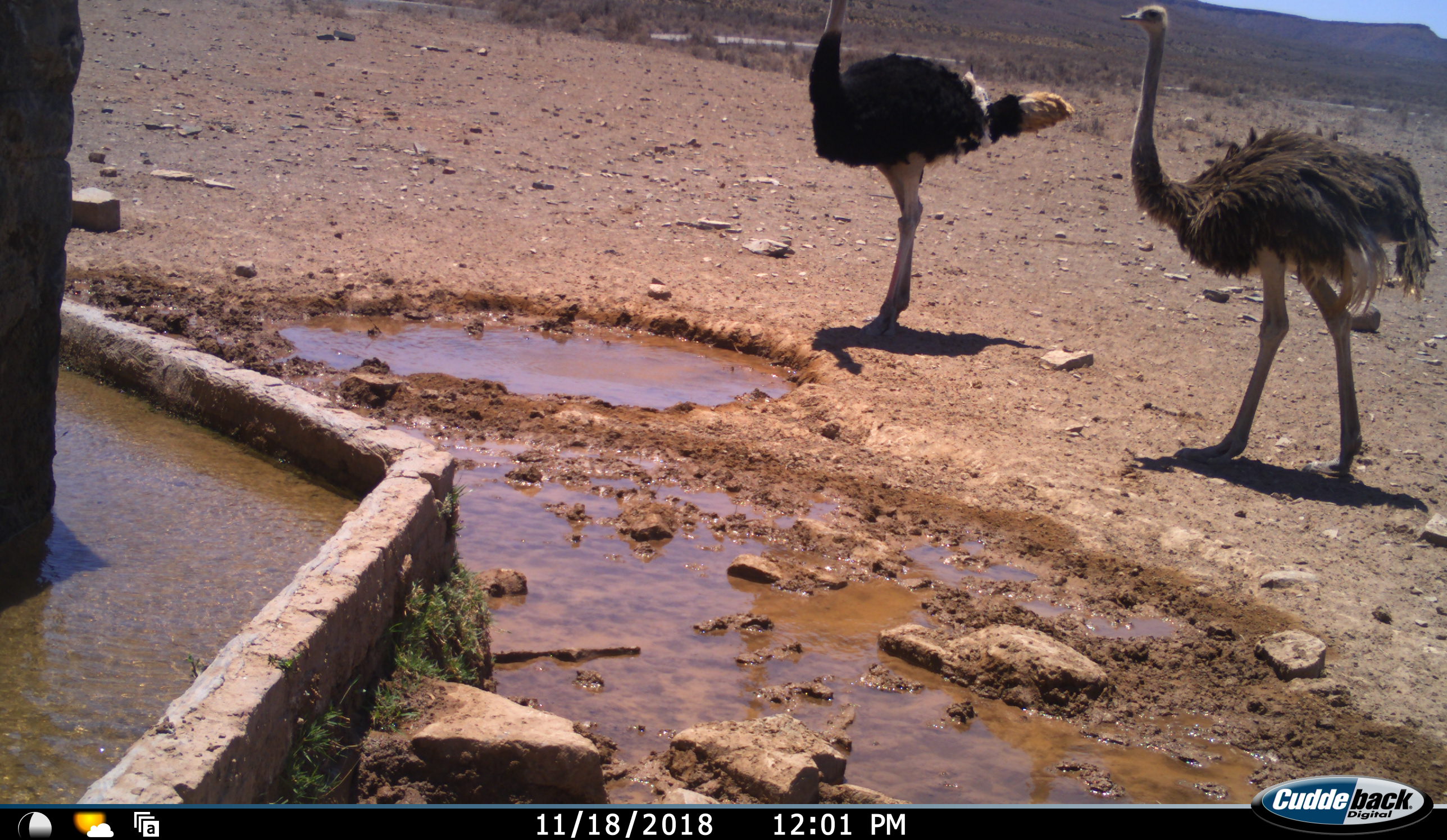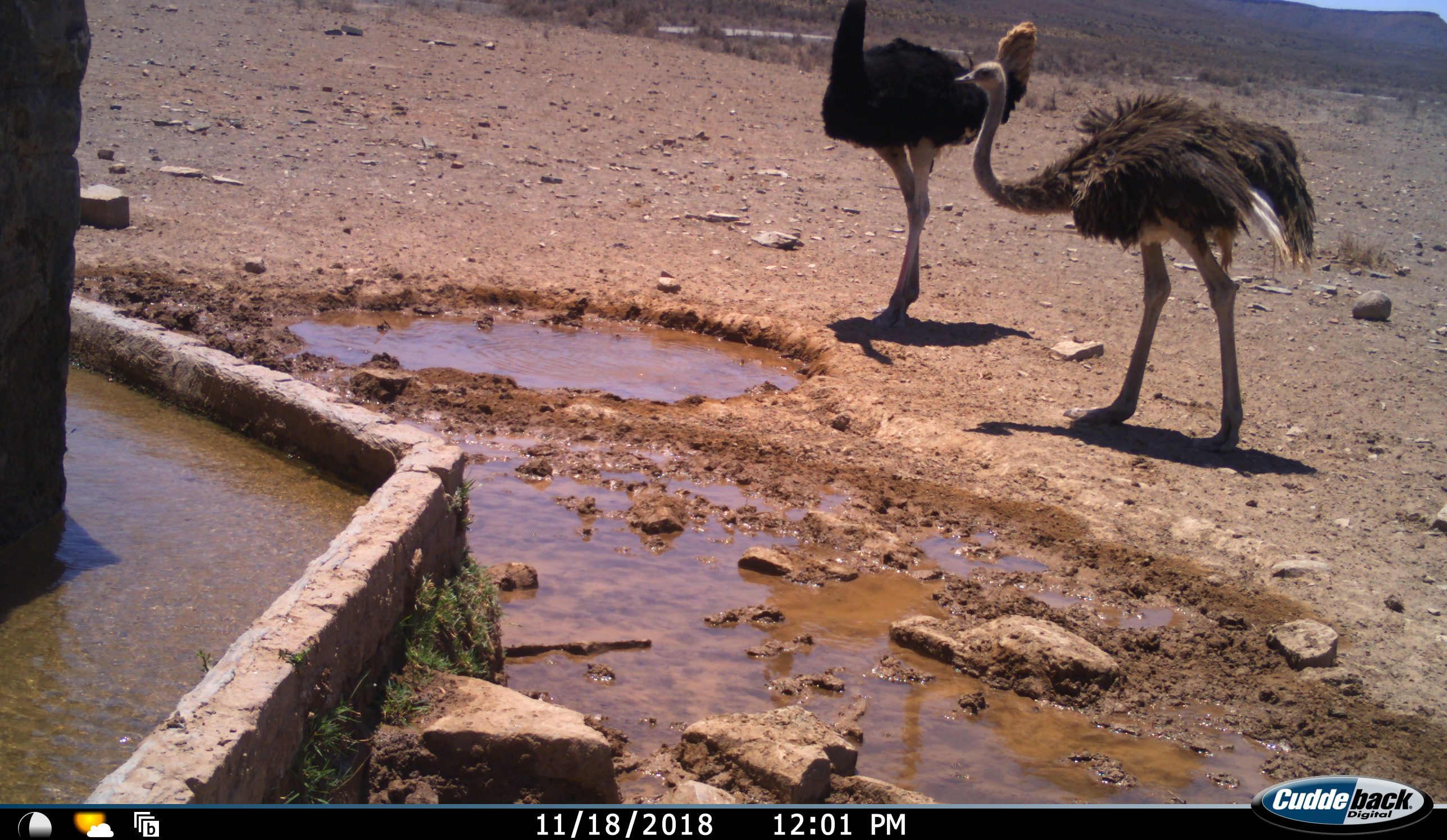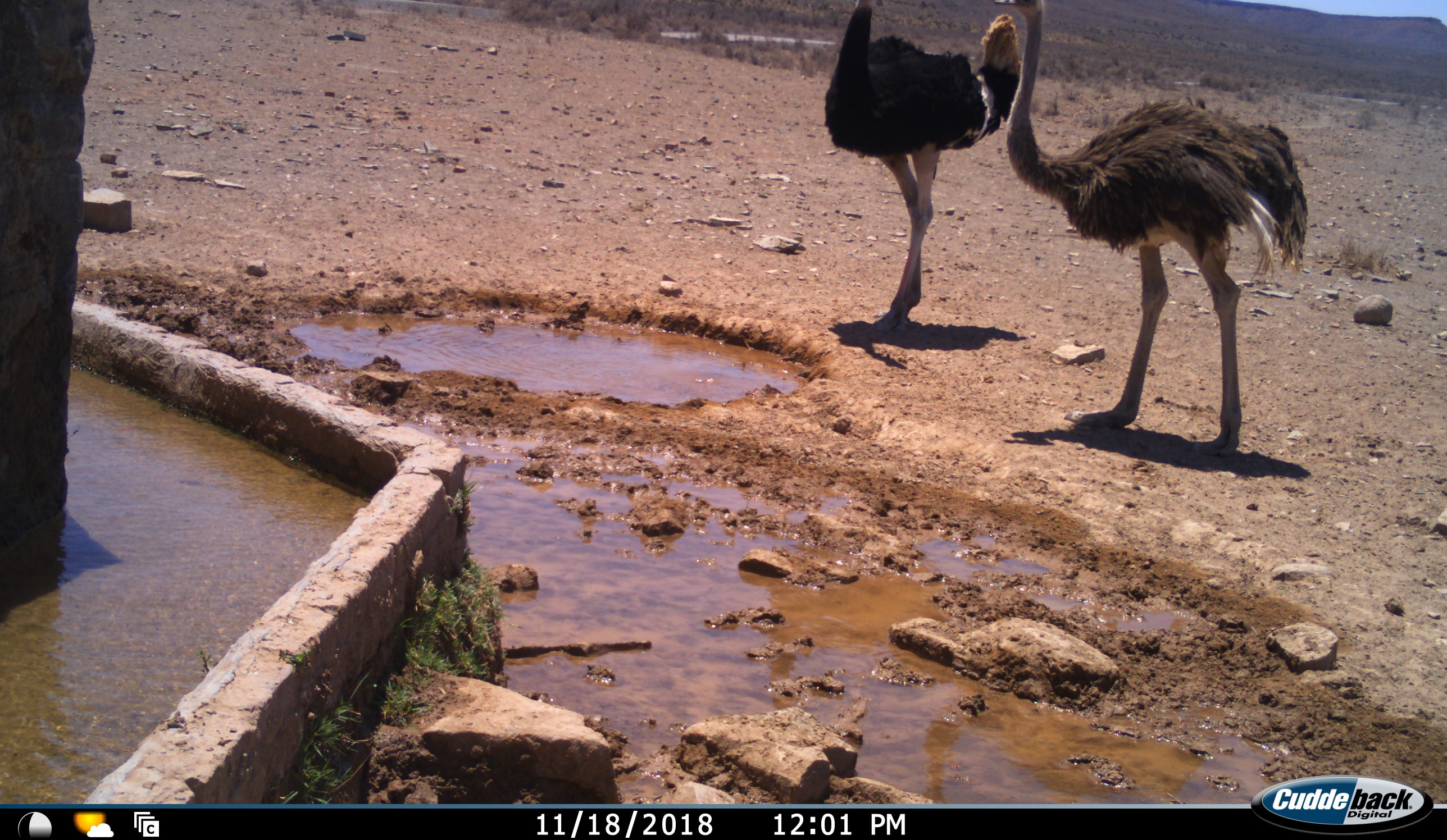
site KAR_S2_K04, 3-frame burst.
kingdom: Animalia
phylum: Chordata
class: Aves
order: Struthioniformes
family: Struthionidae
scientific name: Struthionidae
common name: ostrich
Ostrich (Struthionidae), count 2. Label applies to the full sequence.